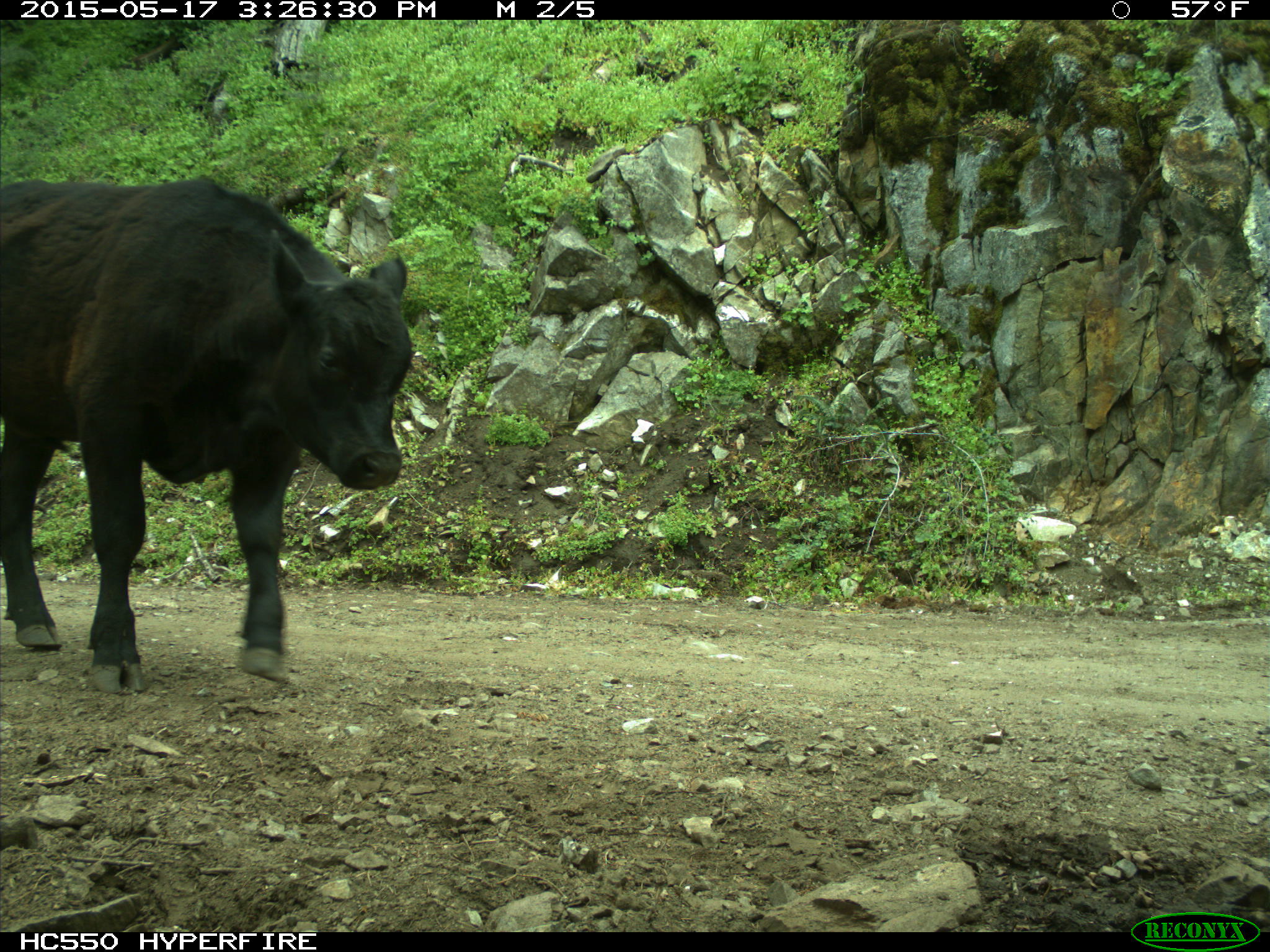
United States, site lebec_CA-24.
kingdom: Animalia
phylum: Chordata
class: Mammalia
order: Artiodactyla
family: Bovidae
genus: Bos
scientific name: Bos taurus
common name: domestic cow